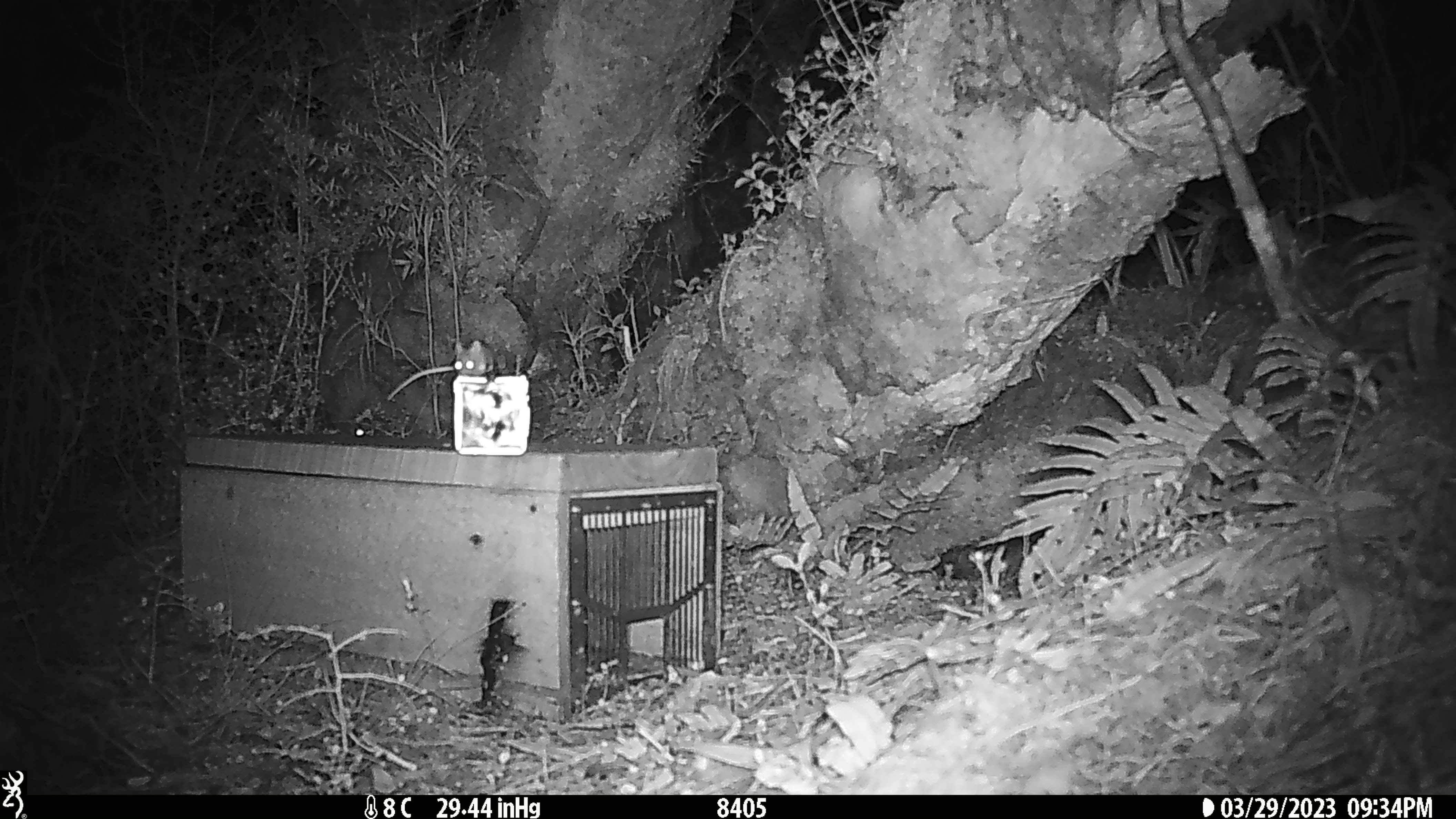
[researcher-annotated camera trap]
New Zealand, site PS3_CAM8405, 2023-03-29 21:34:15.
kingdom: Animalia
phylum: Chordata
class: Mammalia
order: Rodentia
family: Muridae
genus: Mus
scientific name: Mus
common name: mouse